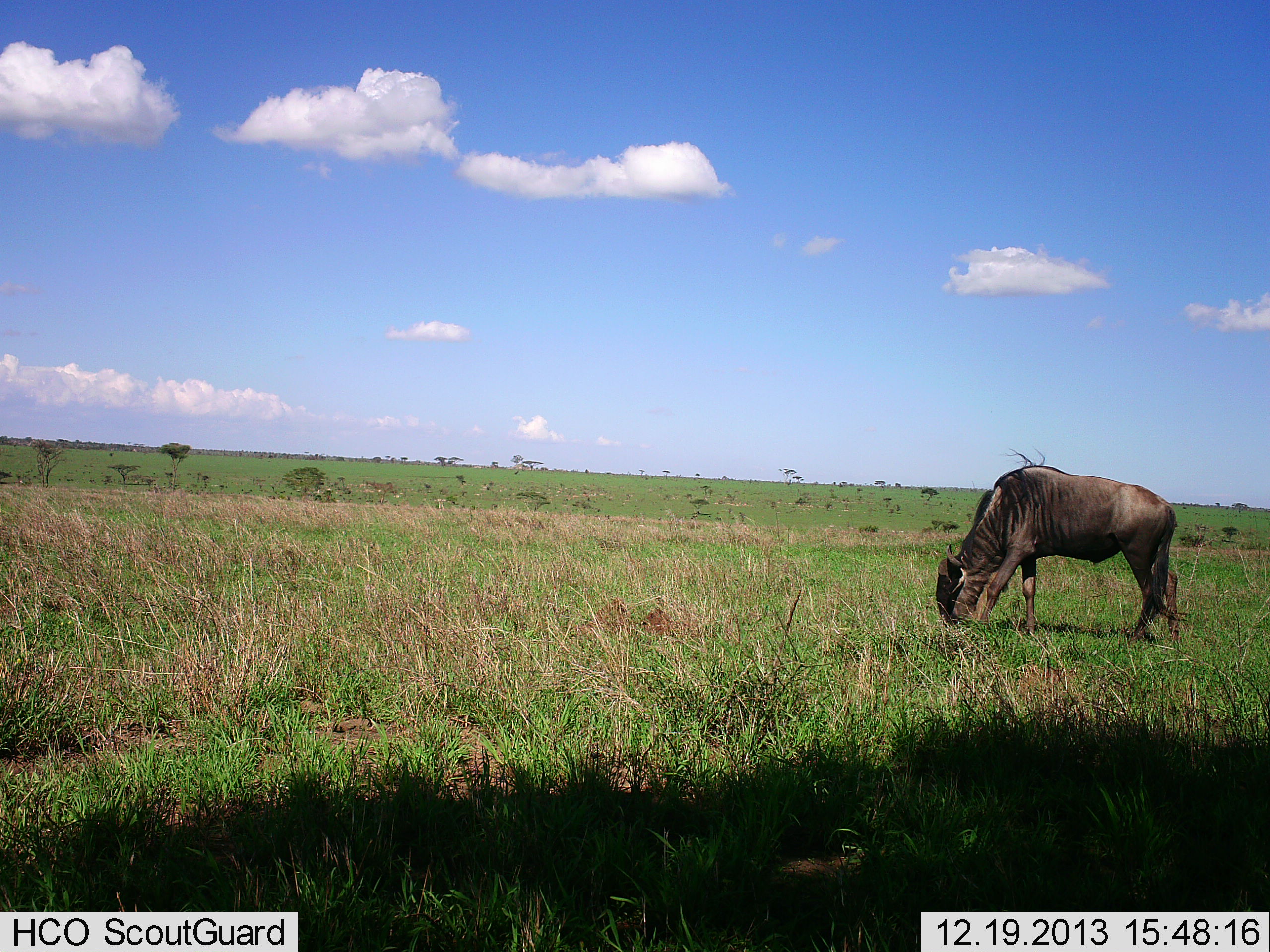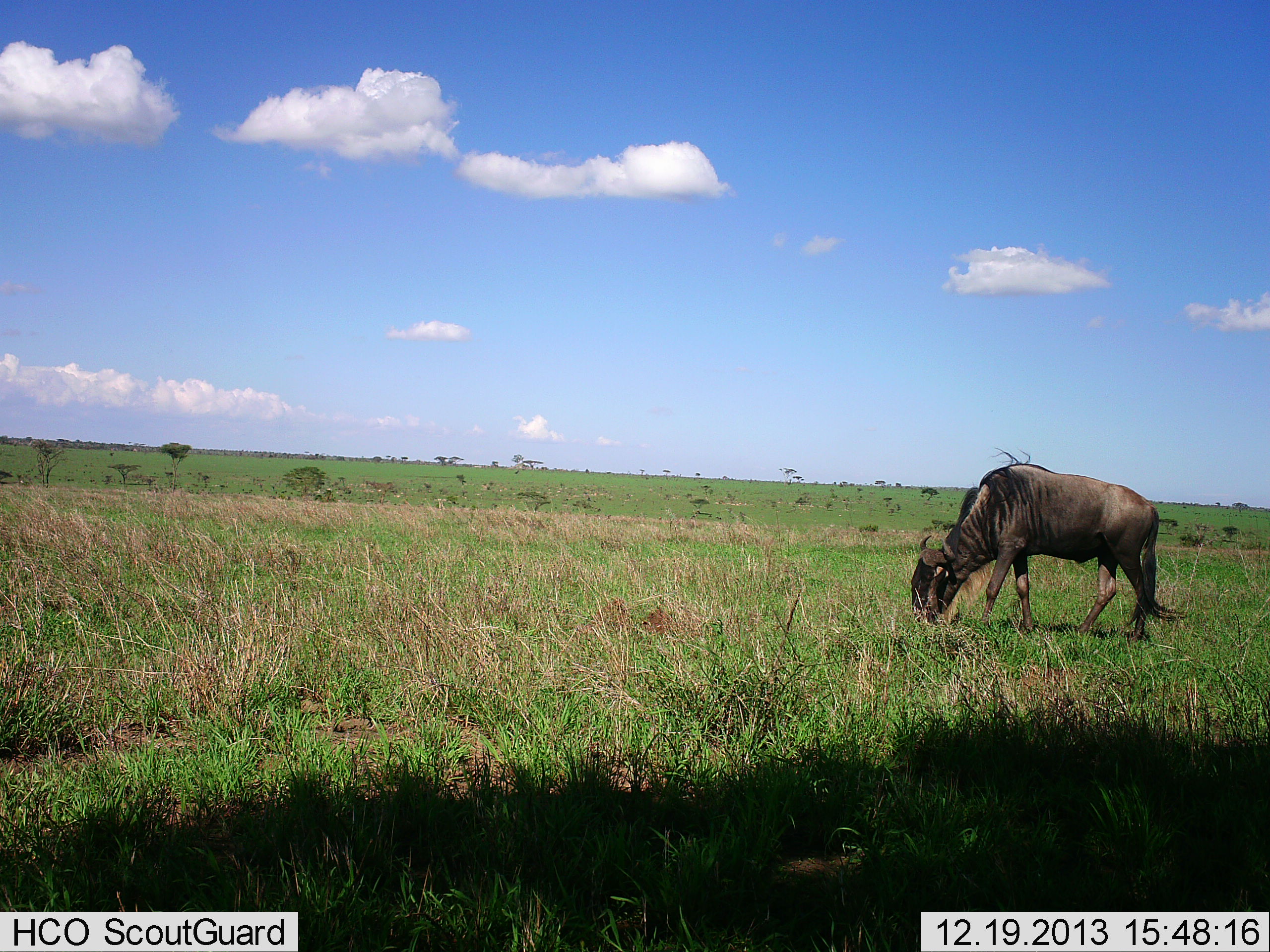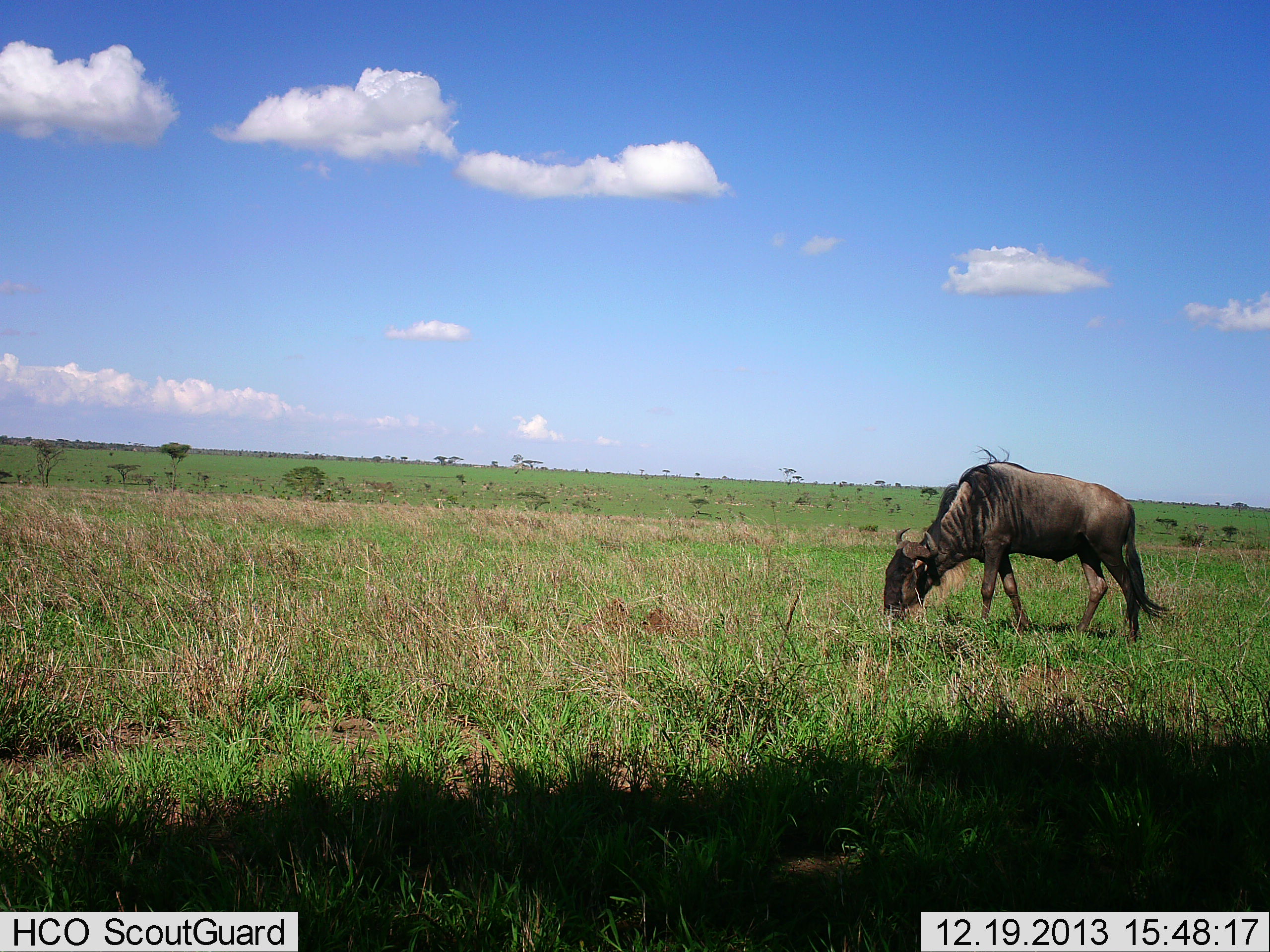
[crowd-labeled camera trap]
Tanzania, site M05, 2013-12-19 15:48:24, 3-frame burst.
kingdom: Animalia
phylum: Chordata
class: Mammalia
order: Artiodactyla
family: Bovidae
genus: Connochaetes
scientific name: Connochaetes taurinus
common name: blue wildebeest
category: wildebeest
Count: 1.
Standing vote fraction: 10%.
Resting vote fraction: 10%.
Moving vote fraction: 30%.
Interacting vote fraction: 10%.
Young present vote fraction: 0%.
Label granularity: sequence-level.